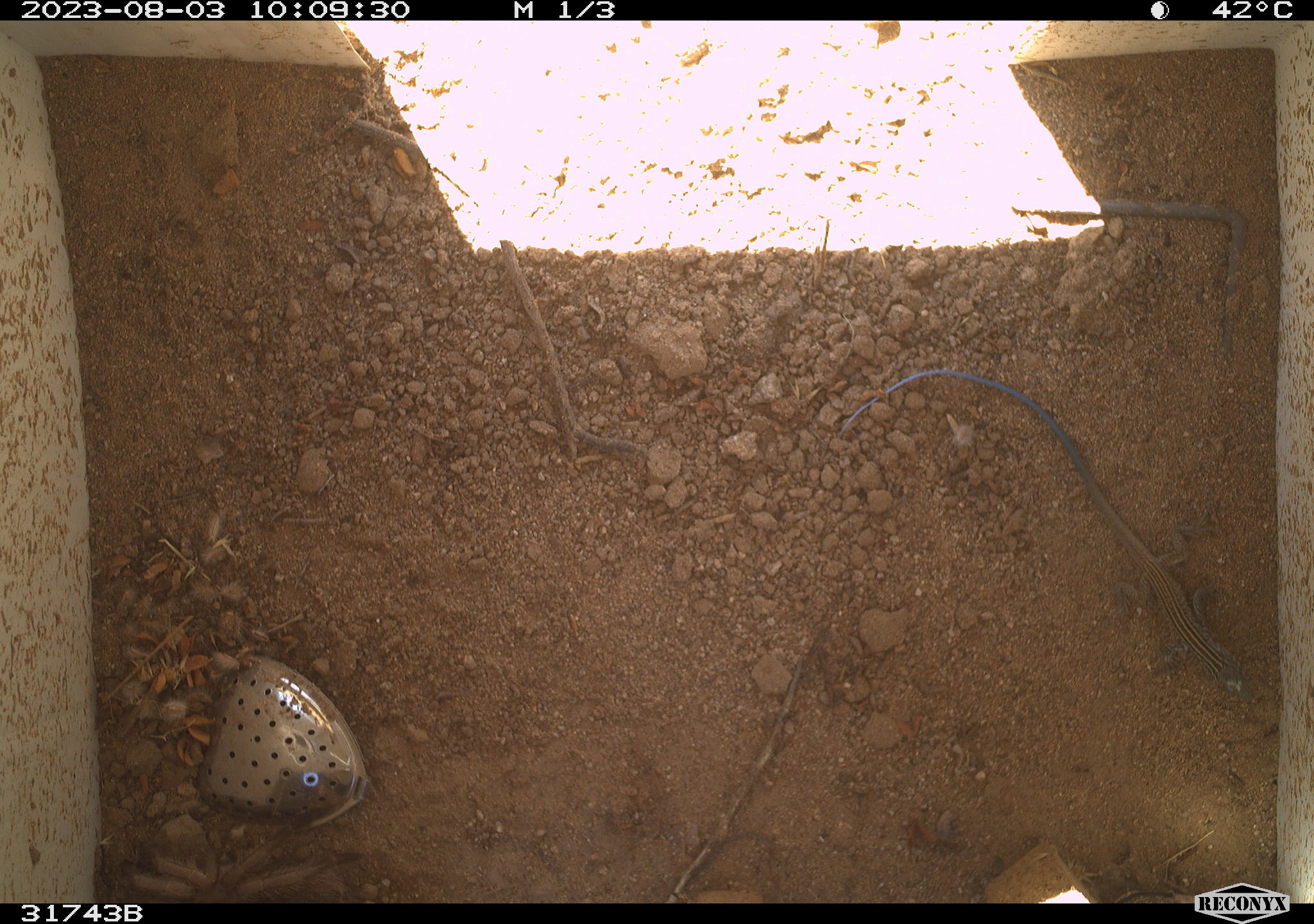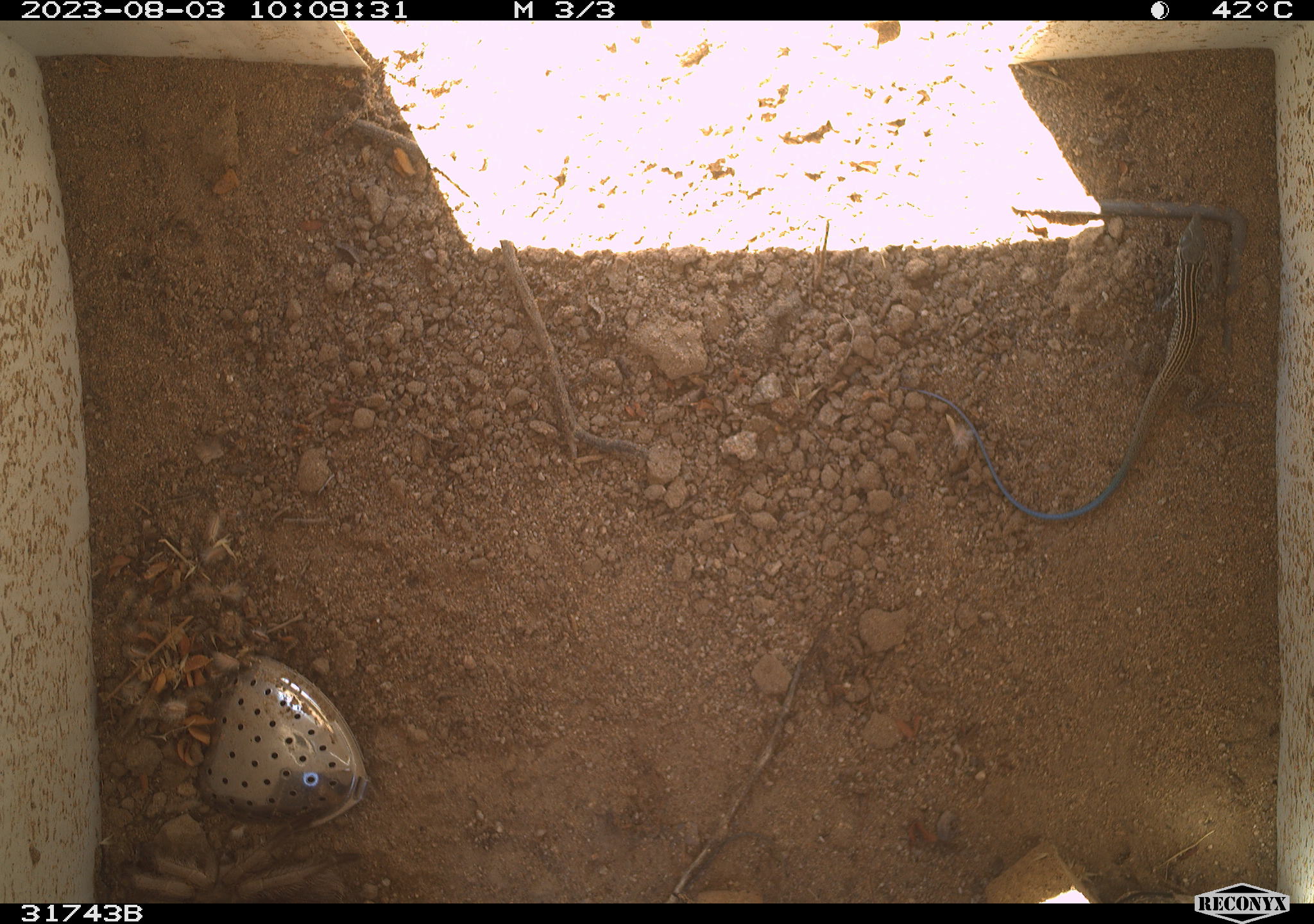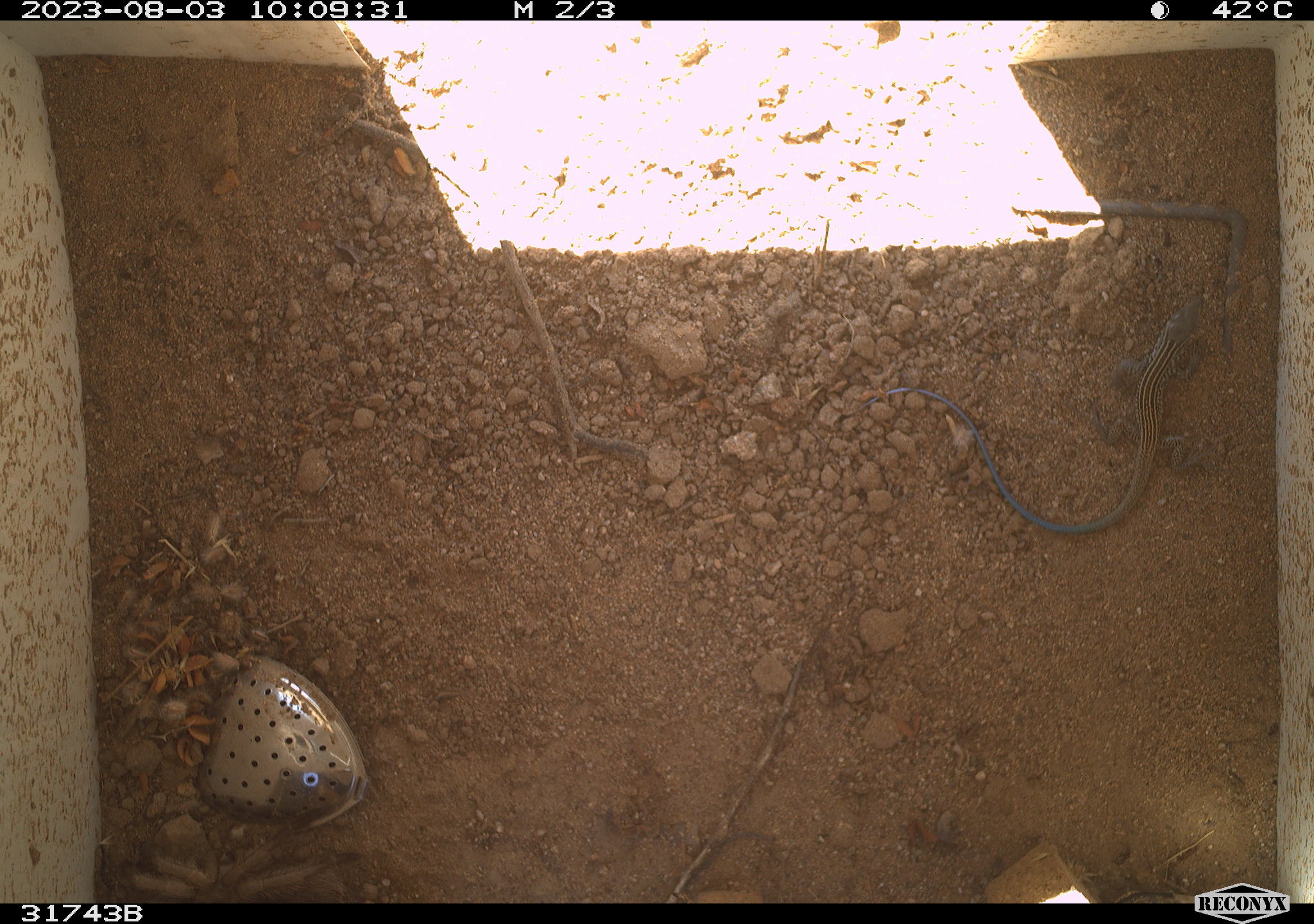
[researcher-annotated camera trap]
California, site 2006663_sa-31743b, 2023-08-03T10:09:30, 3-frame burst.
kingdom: Animalia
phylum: Chordata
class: Reptilia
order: Squamata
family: Teiidae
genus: Aspidoscelis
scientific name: Aspidoscelis tigris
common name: western whiptail